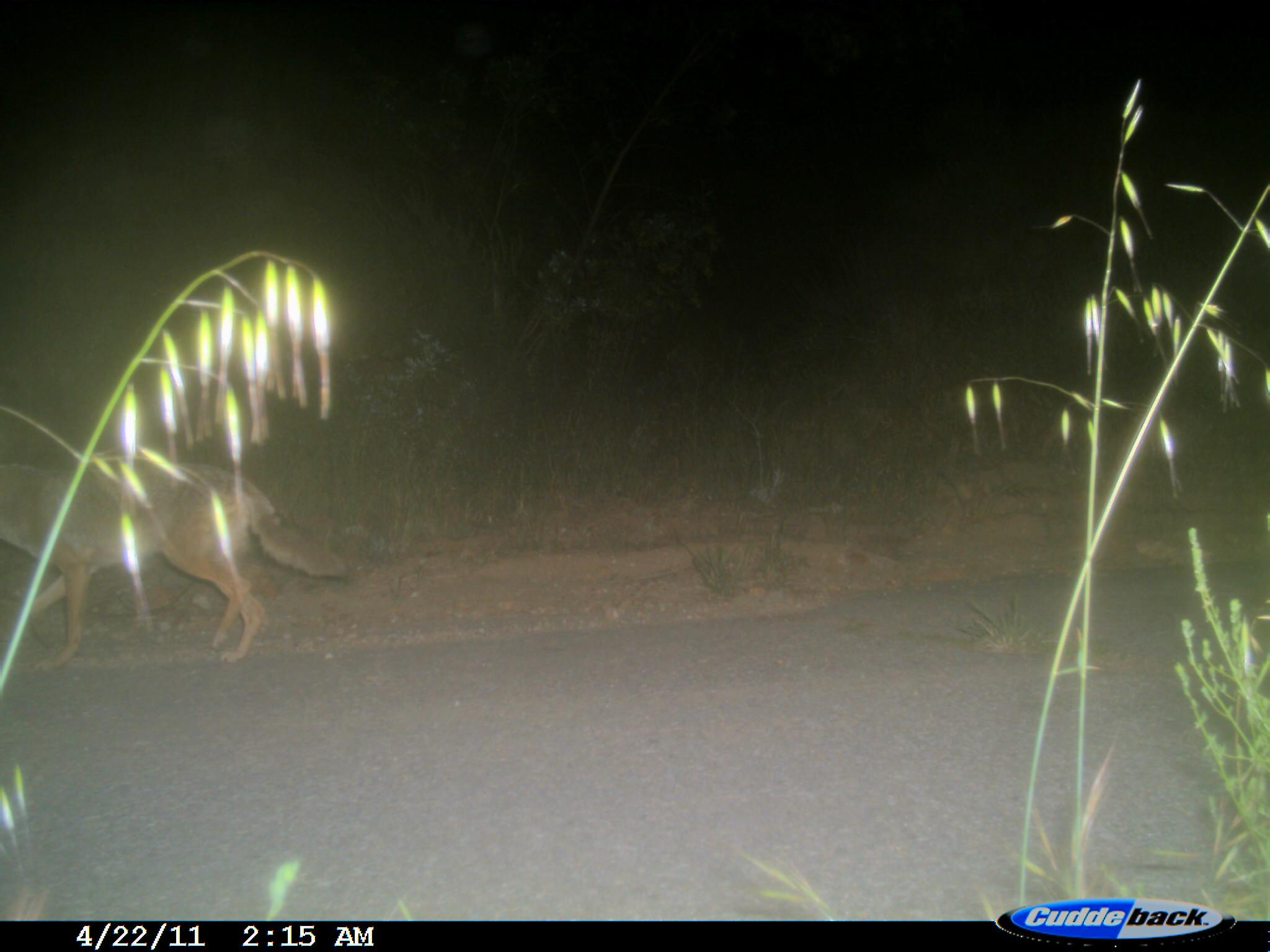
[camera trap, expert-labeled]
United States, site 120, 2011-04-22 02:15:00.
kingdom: Animalia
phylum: Chordata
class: Mammalia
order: Carnivora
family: Canidae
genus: Canis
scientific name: Canis latrans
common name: coyote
Coyote (Canis latrans).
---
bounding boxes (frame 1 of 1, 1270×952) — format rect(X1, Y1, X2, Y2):
coyote: rect(0, 427, 387, 676)